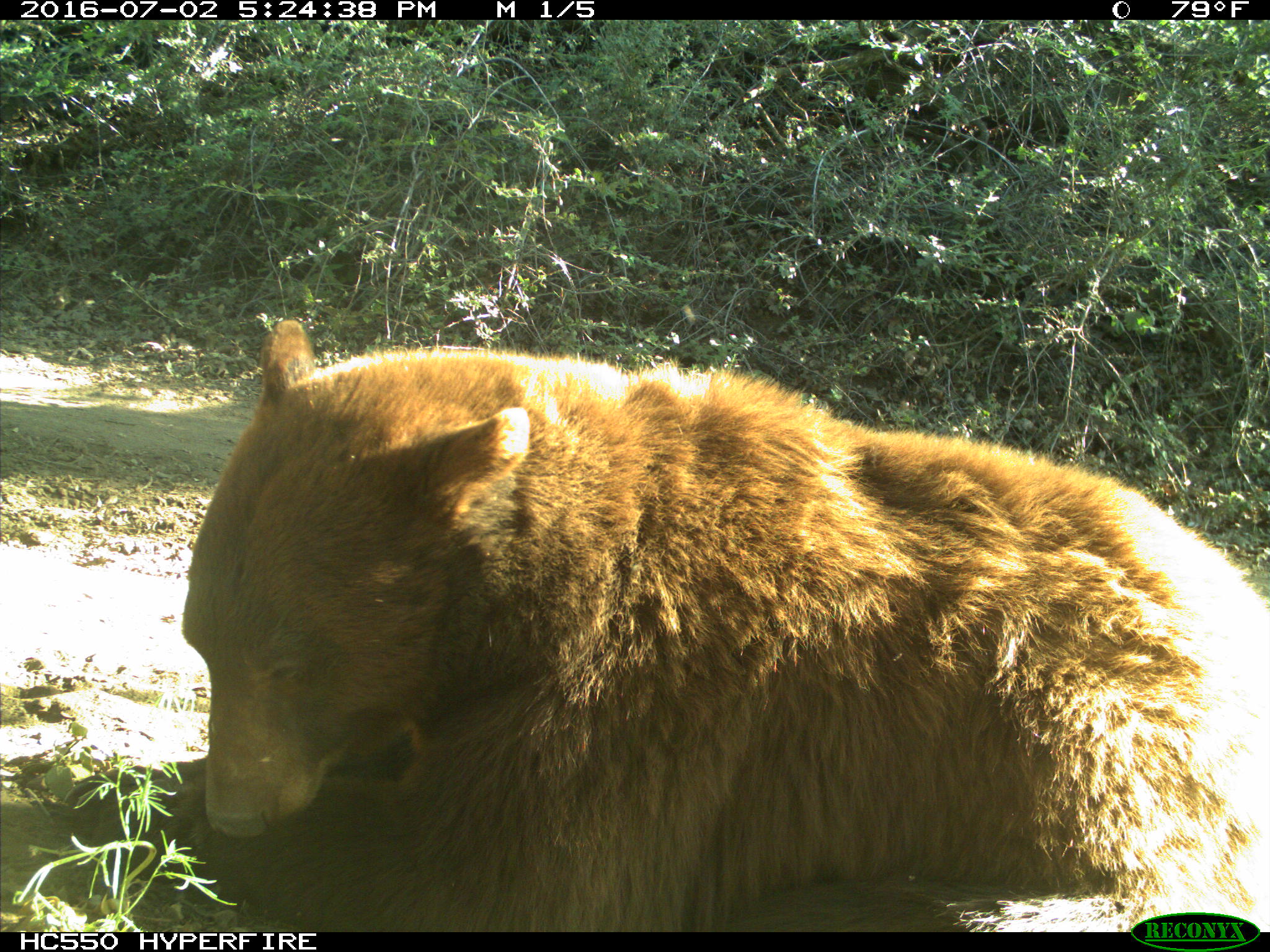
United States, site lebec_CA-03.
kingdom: Animalia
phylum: Chordata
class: Mammalia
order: Carnivora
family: Ursidae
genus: Ursus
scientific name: Ursus americanus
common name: american black bear